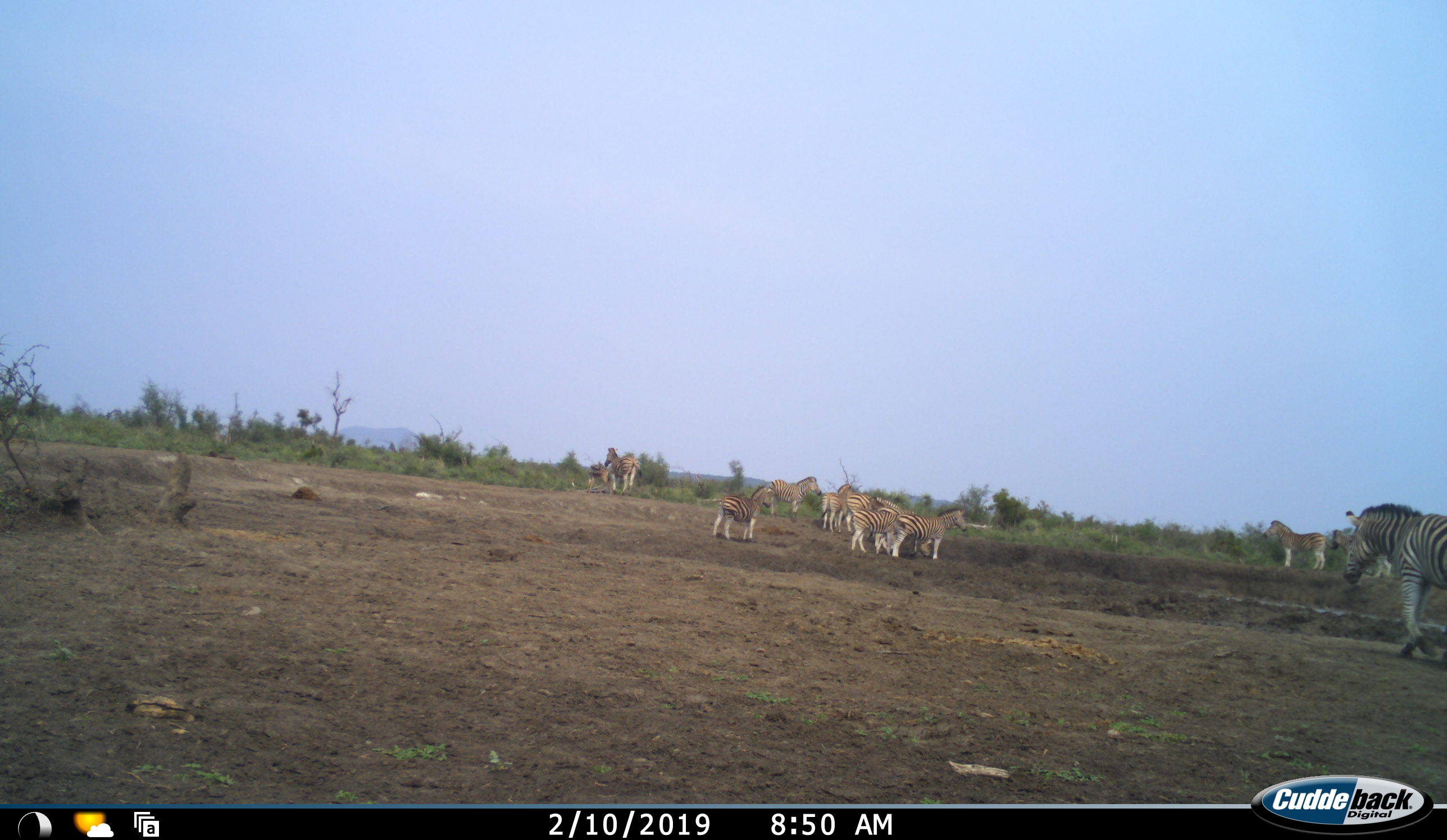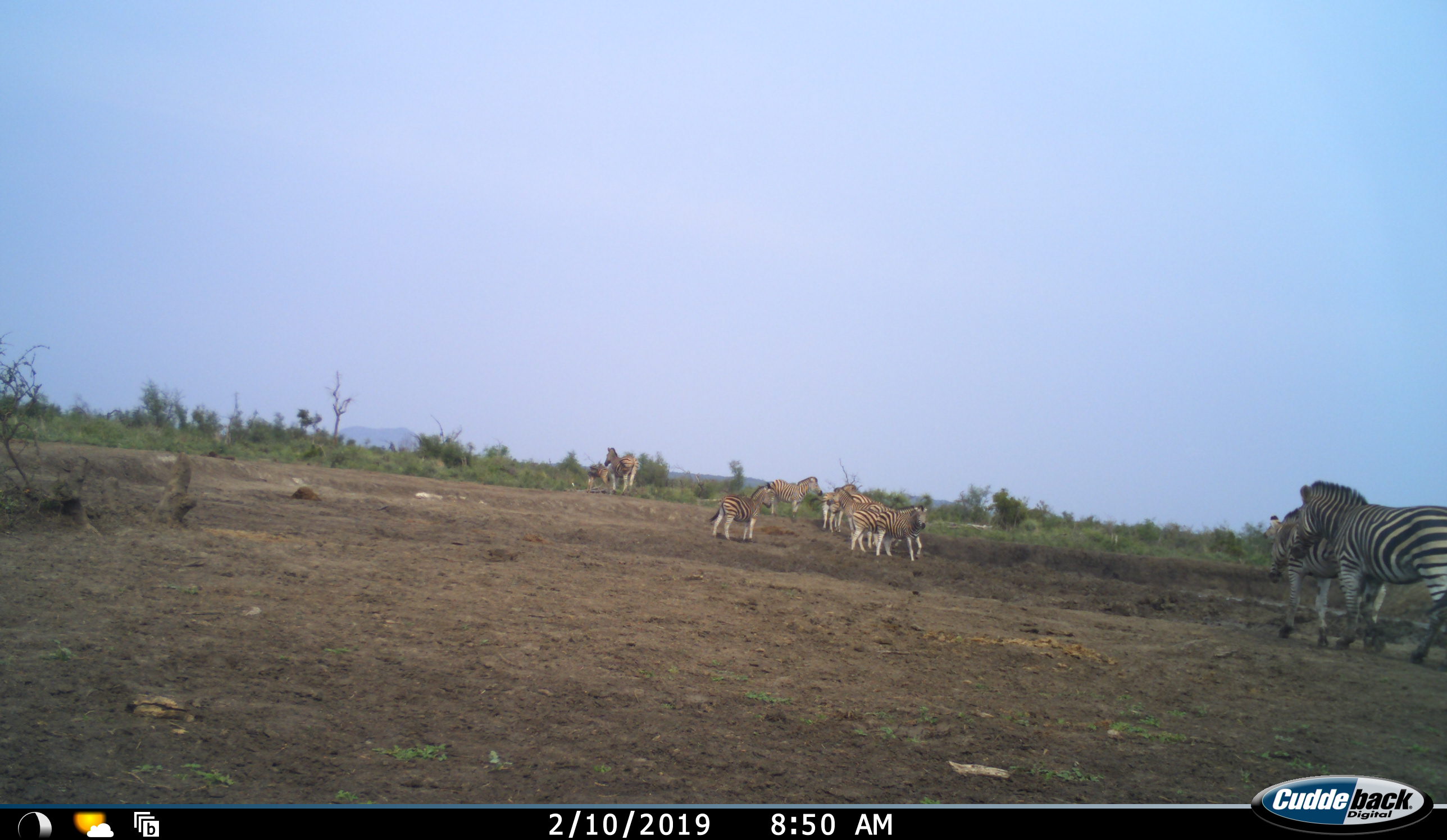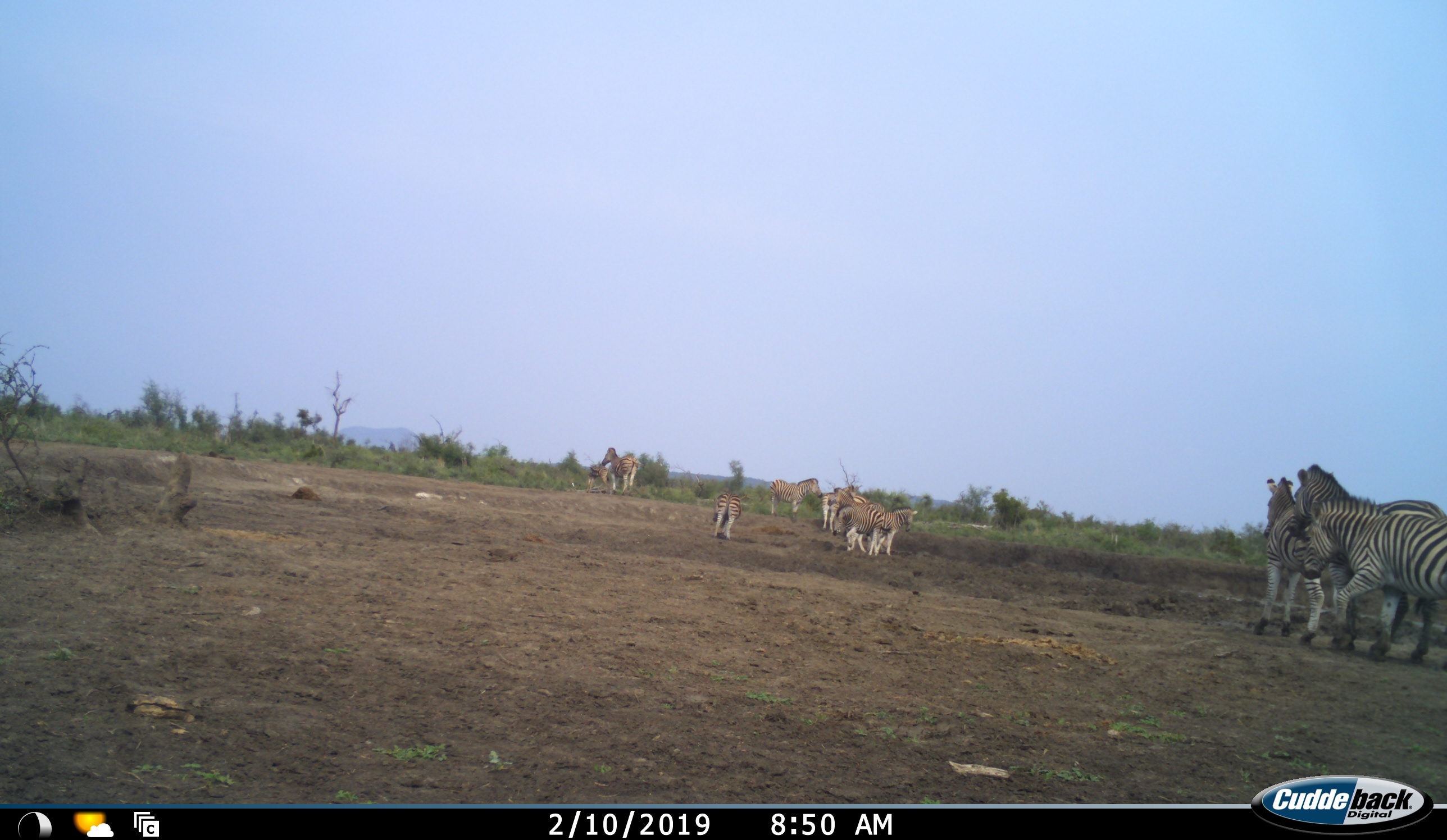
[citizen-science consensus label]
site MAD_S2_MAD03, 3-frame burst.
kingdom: Animalia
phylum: Chordata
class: Mammalia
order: Perissodactyla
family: Equidae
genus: Equus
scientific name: Equus quagga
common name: plains zebra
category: zebraplains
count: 11-50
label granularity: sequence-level